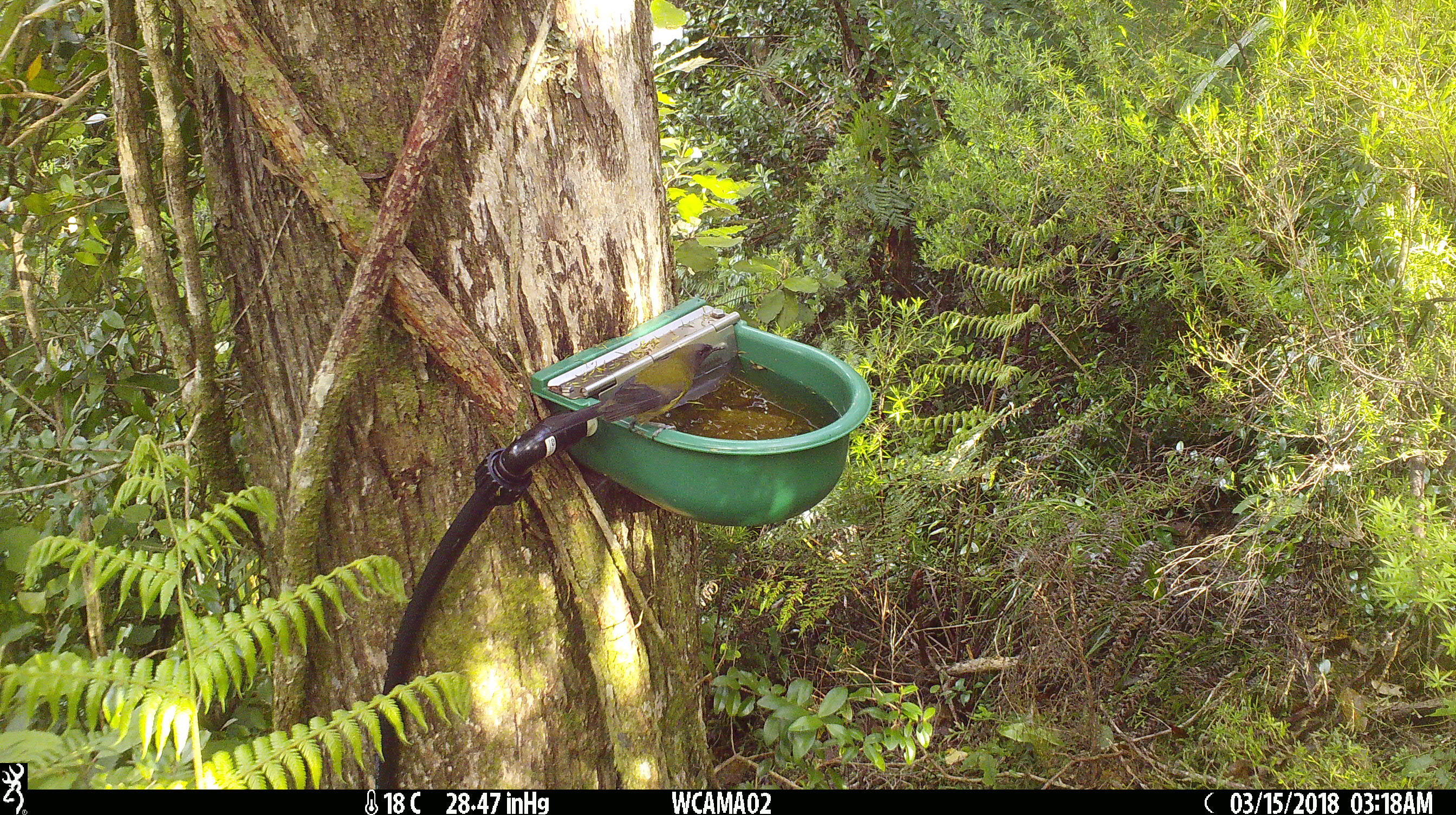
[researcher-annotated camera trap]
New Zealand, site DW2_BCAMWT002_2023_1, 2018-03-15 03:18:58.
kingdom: Animalia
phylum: Chordata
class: Aves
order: Passeriformes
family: Meliphagidae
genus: Anthornis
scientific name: Anthornis melanura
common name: new zealand bellbird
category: bellbird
Bellbird (new zealand bellbird) (Anthornis melanura).